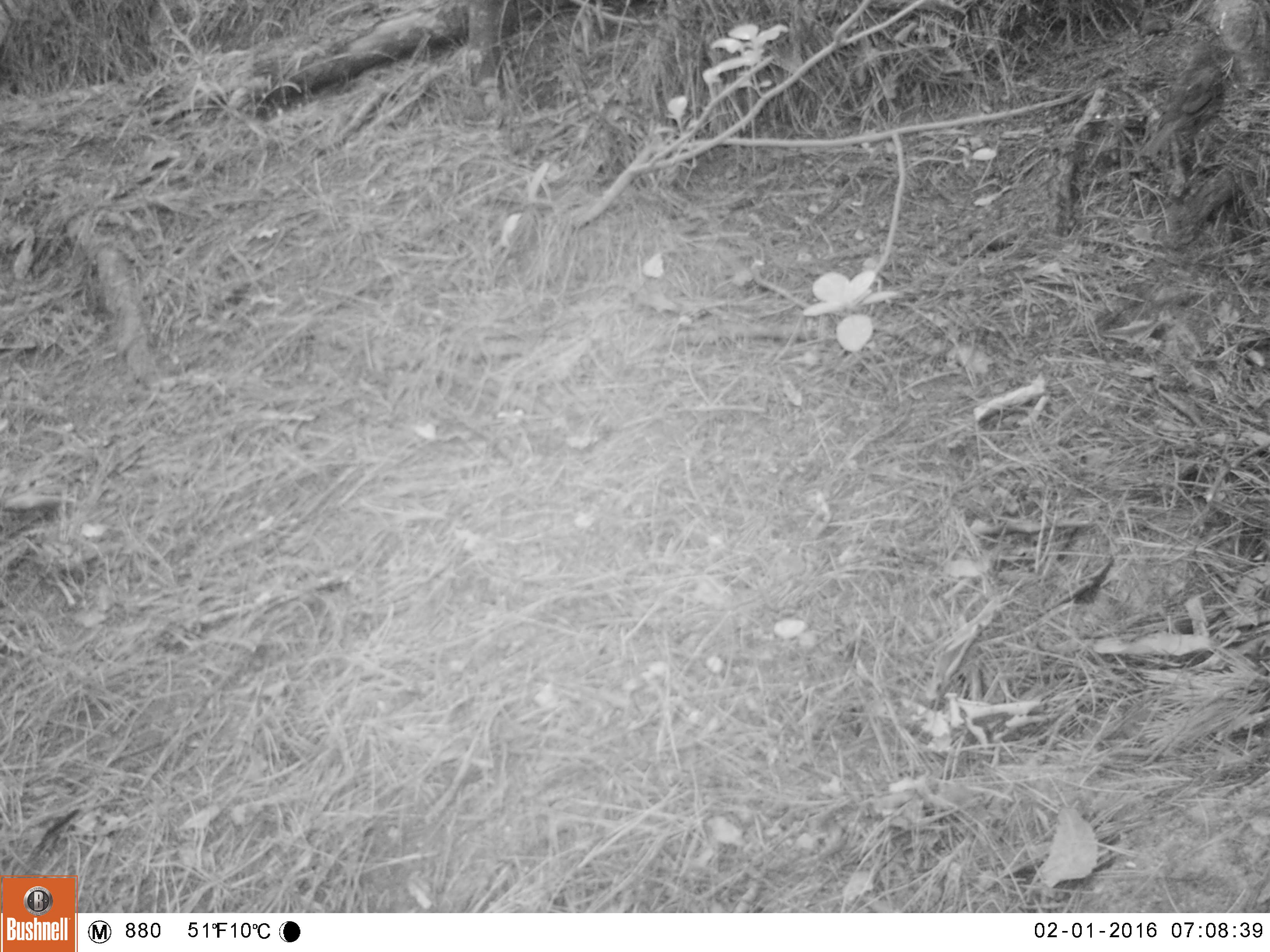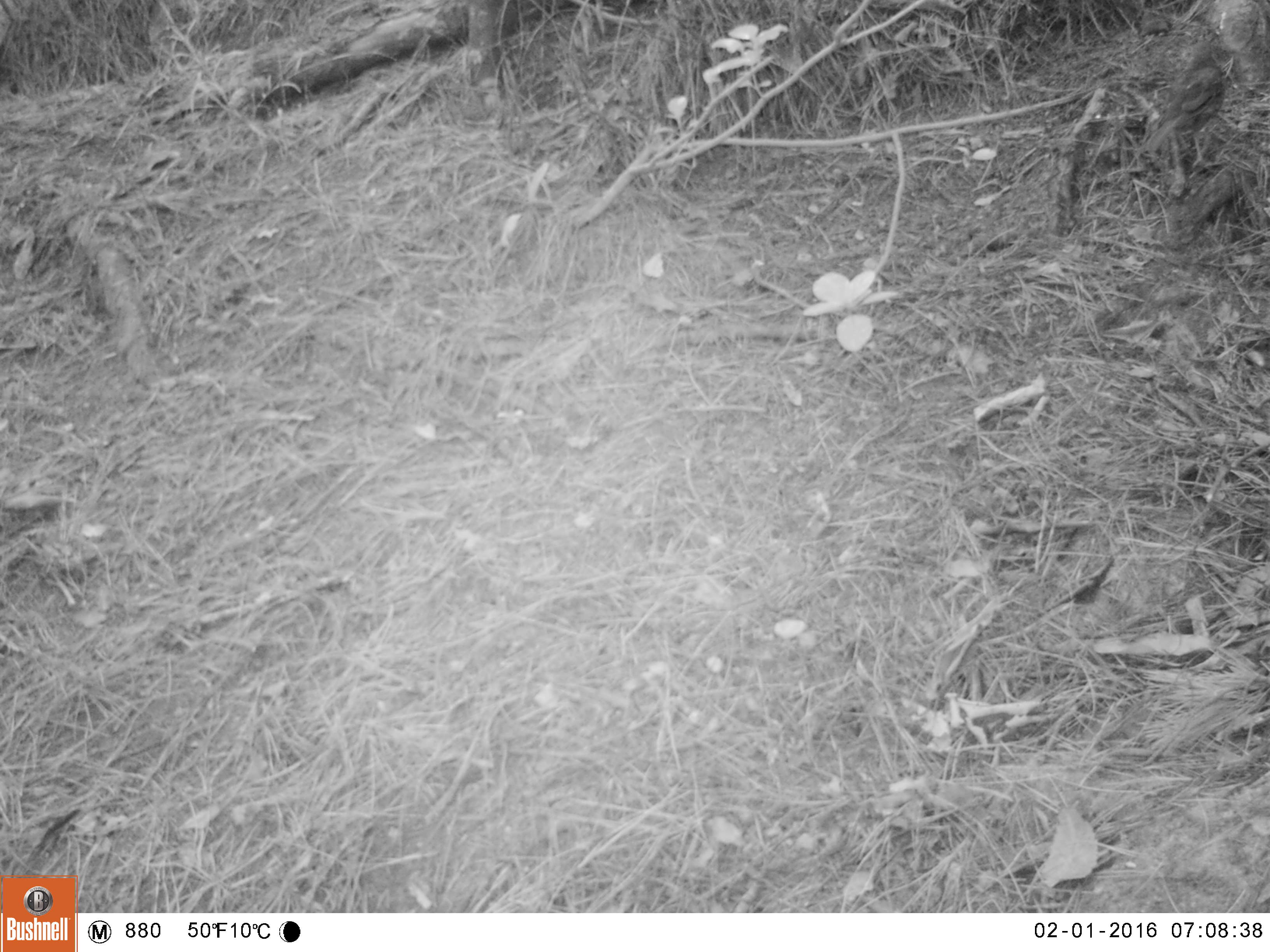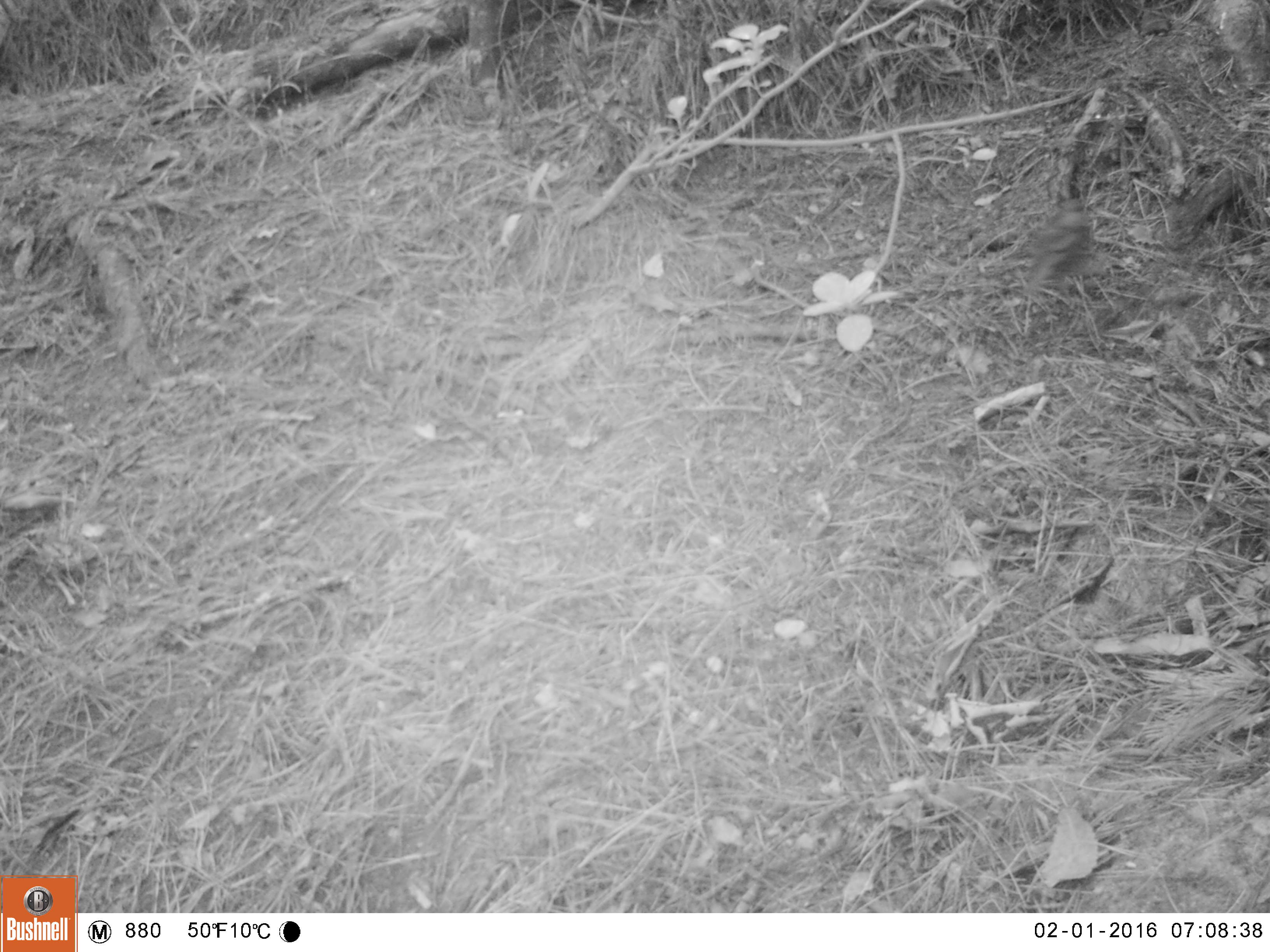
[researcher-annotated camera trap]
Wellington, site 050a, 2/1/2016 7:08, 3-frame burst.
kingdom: Animalia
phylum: Chordata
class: Aves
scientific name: Aves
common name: bird